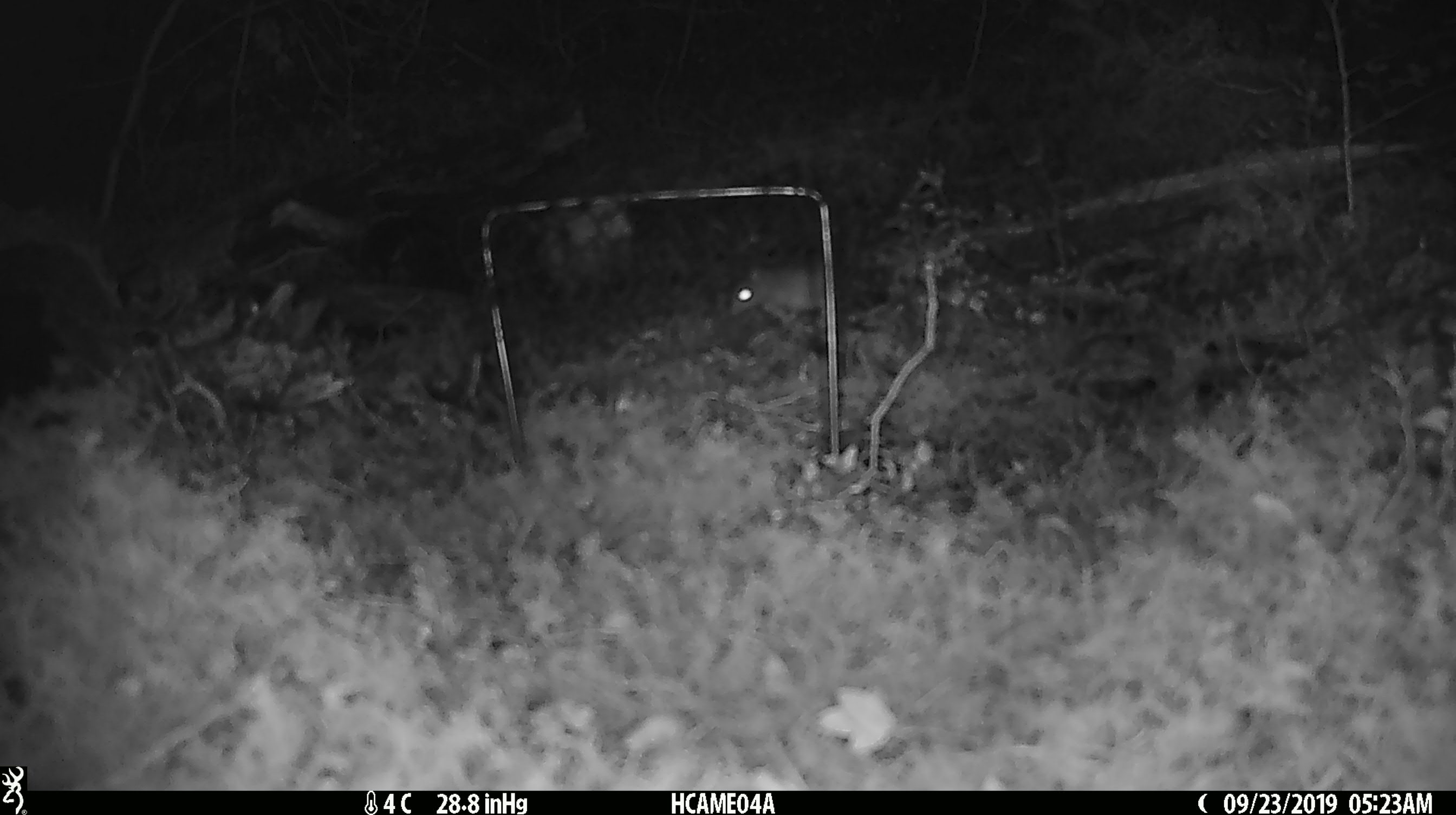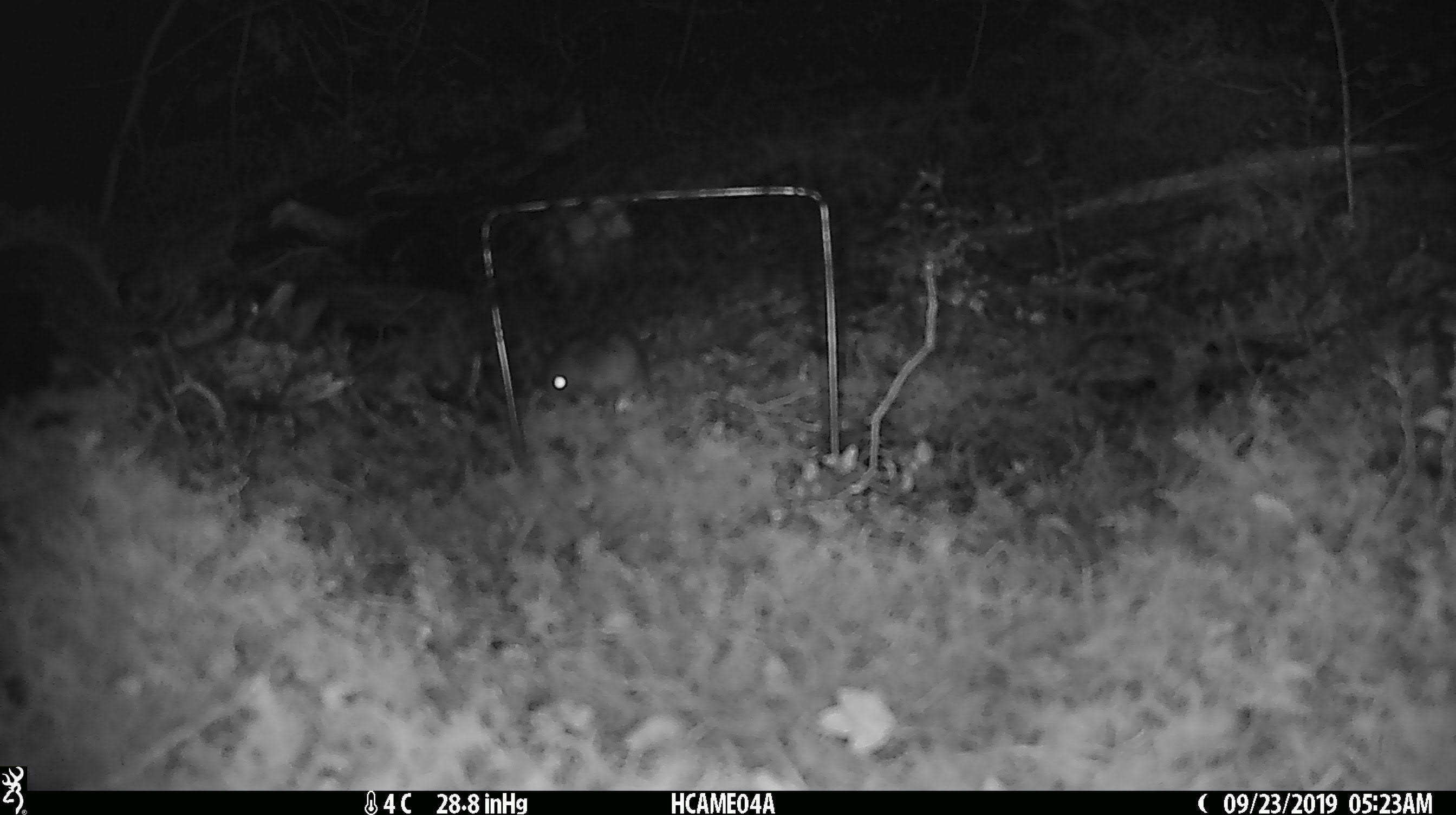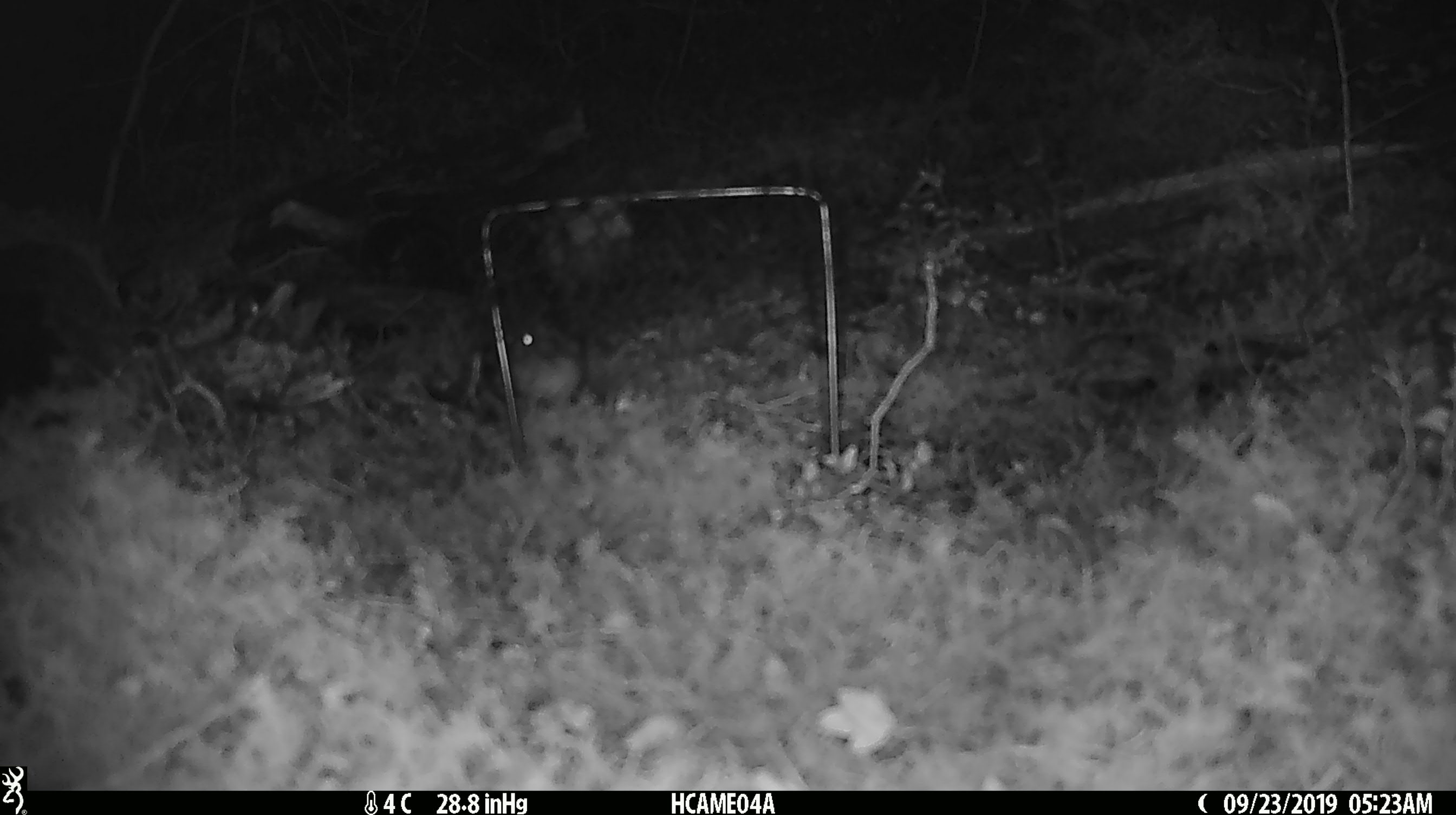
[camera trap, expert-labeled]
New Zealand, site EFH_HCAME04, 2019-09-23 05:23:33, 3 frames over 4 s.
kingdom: Animalia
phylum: Chordata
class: Mammalia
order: Rodentia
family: Muridae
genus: Mus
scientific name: Mus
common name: mouse